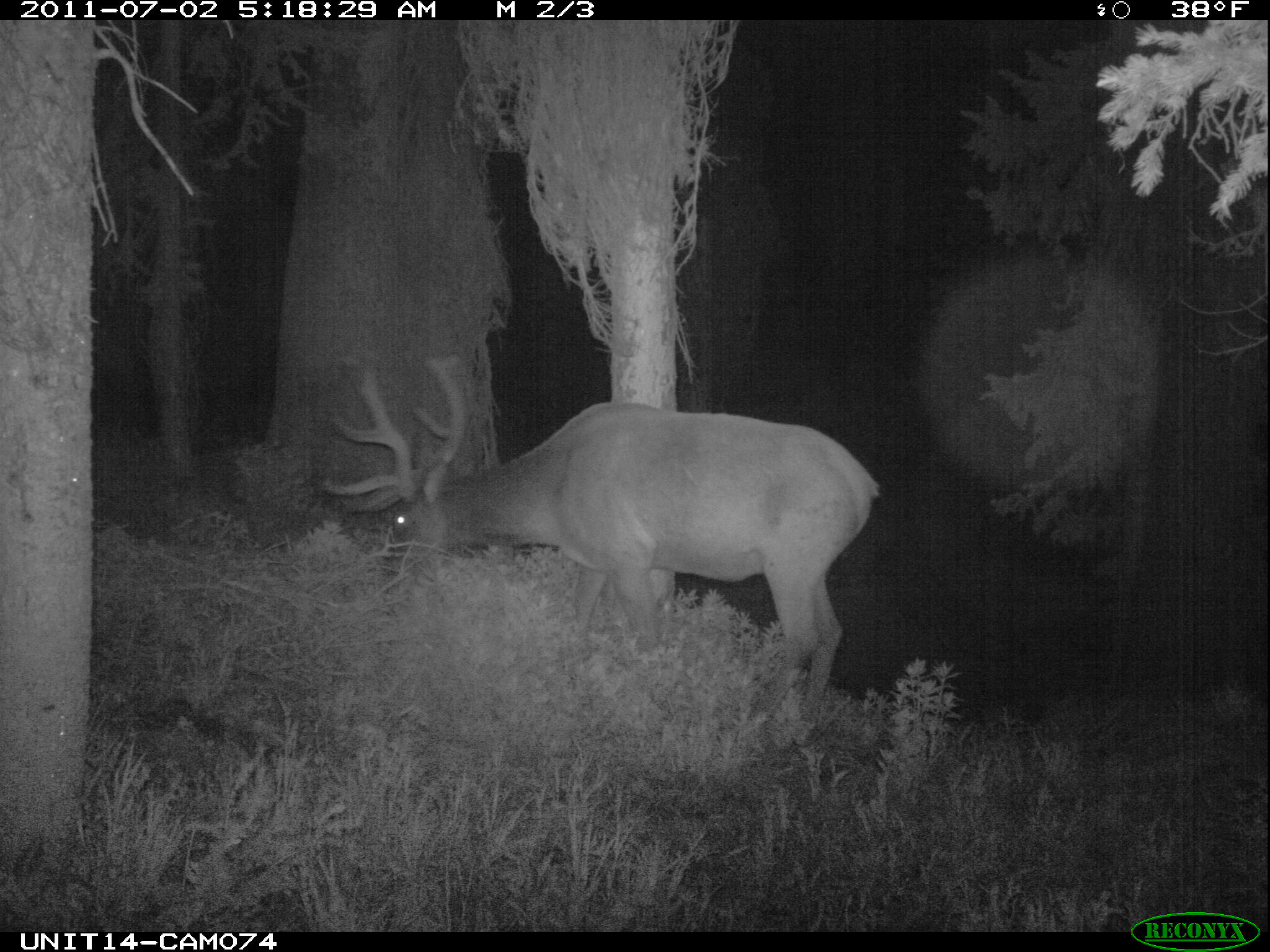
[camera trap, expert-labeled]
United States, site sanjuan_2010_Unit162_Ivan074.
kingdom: Animalia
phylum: Chordata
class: Mammalia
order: Artiodactyla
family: Cervidae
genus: Cervus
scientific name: Cervus elaphus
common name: red deer